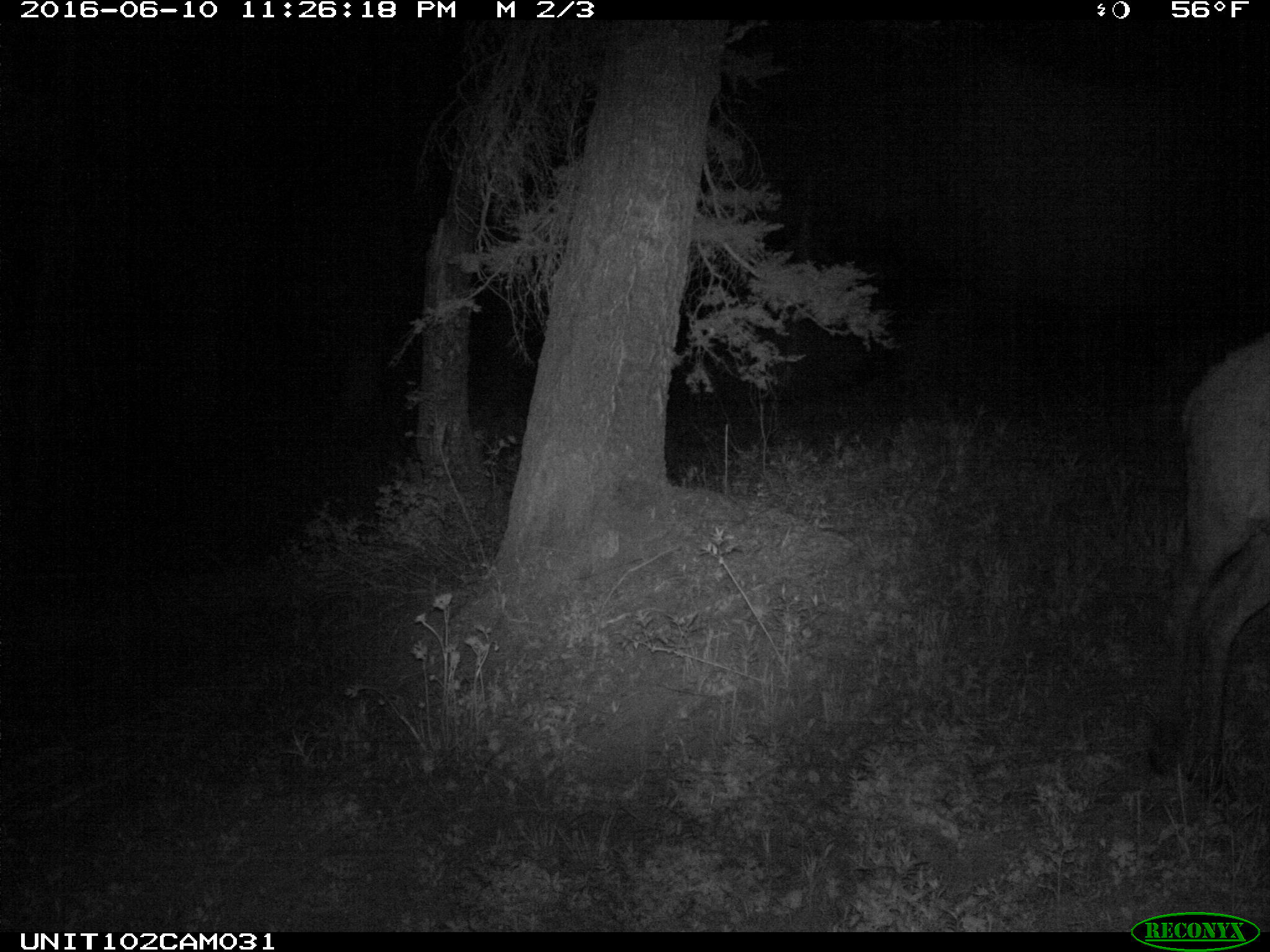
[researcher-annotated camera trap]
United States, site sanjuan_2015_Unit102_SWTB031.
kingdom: Animalia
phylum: Chordata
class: Mammalia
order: Artiodactyla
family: Cervidae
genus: Cervus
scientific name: Cervus elaphus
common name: red deer